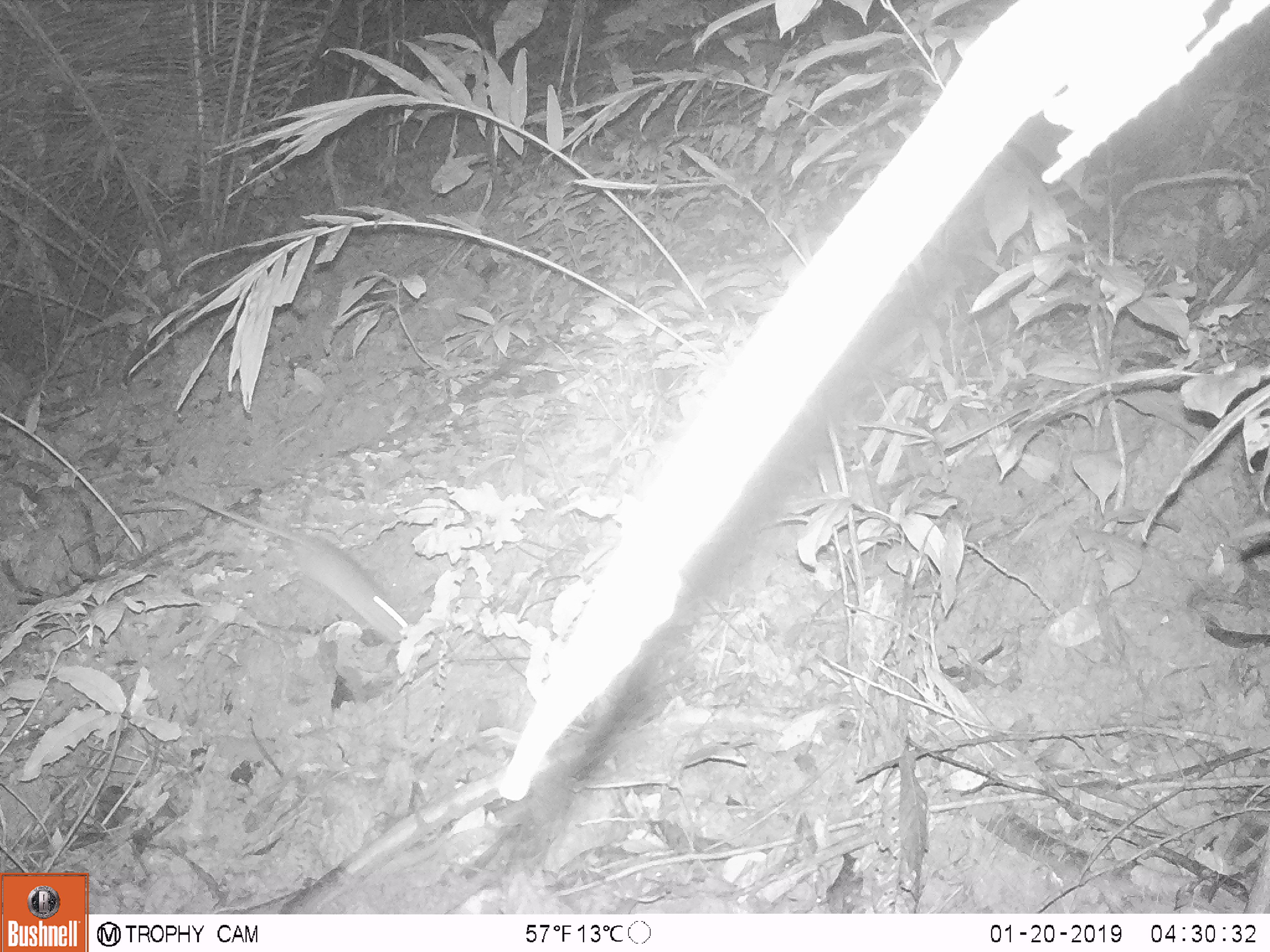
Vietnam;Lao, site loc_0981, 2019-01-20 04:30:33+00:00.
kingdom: Animalia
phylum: Chordata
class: Mammalia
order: Rodentia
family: Muridae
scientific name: Muridae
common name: old-world mice and rats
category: unidentified murid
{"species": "unidentified murid (old-world mice and rats) (Muridae)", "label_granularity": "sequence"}